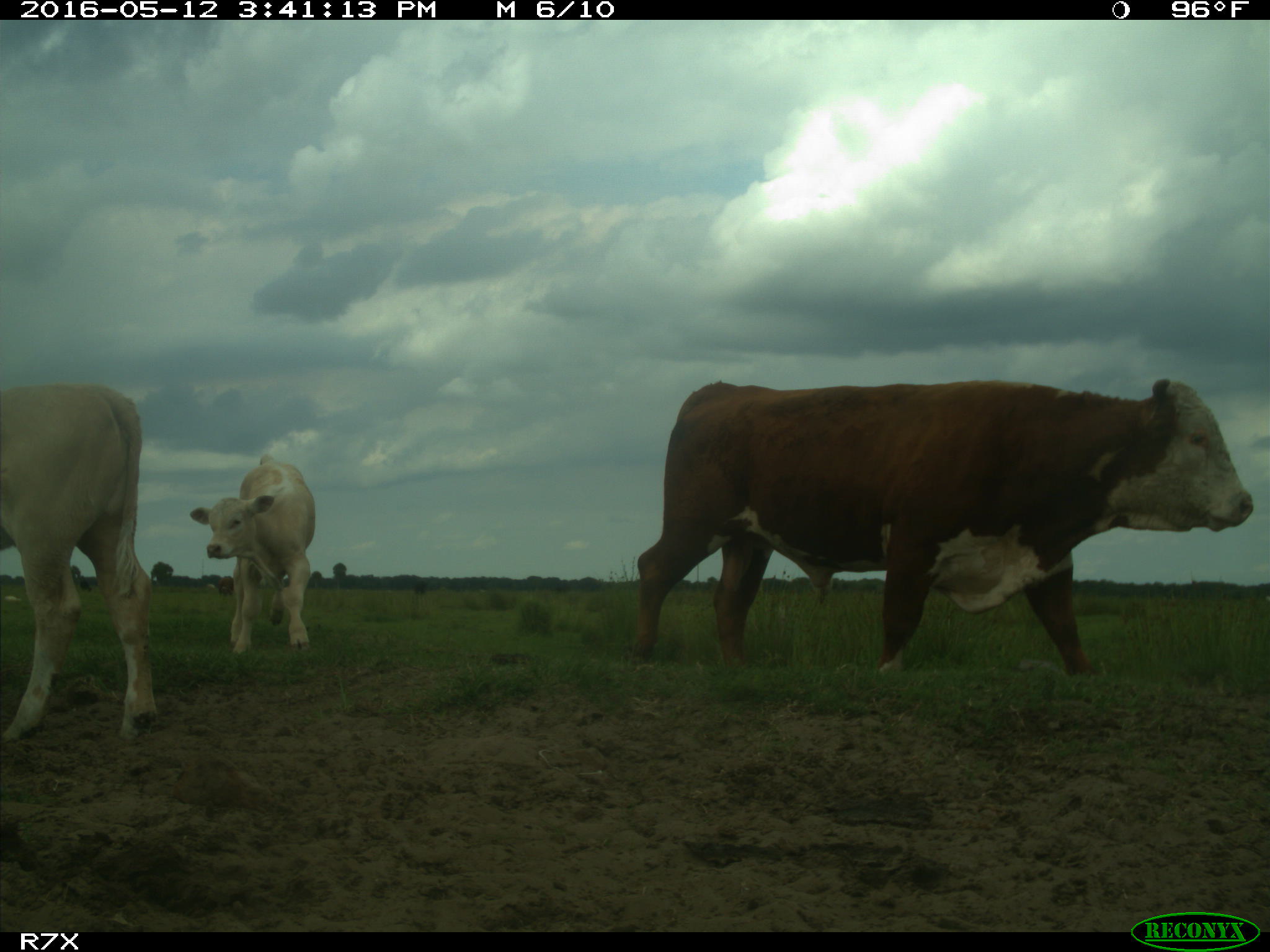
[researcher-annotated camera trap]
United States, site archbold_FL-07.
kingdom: Animalia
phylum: Chordata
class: Mammalia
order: Artiodactyla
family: Bovidae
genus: Bos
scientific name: Bos taurus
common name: domestic cow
Bos taurus (domestic cow).